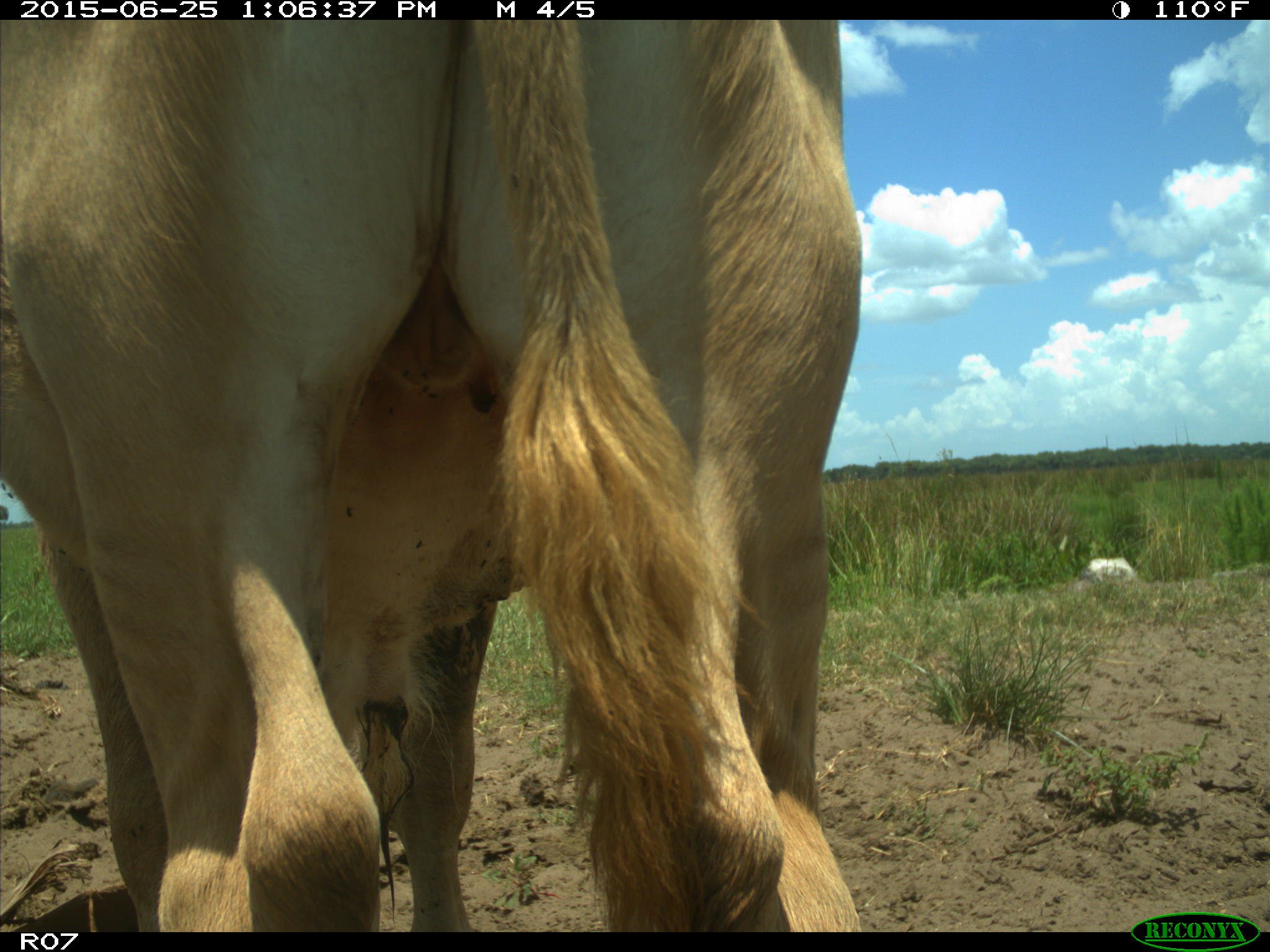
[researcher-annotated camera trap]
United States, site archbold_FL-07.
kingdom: Animalia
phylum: Chordata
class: Mammalia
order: Artiodactyla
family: Bovidae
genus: Bos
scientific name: Bos taurus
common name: domestic cow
Bos taurus (domestic cow).